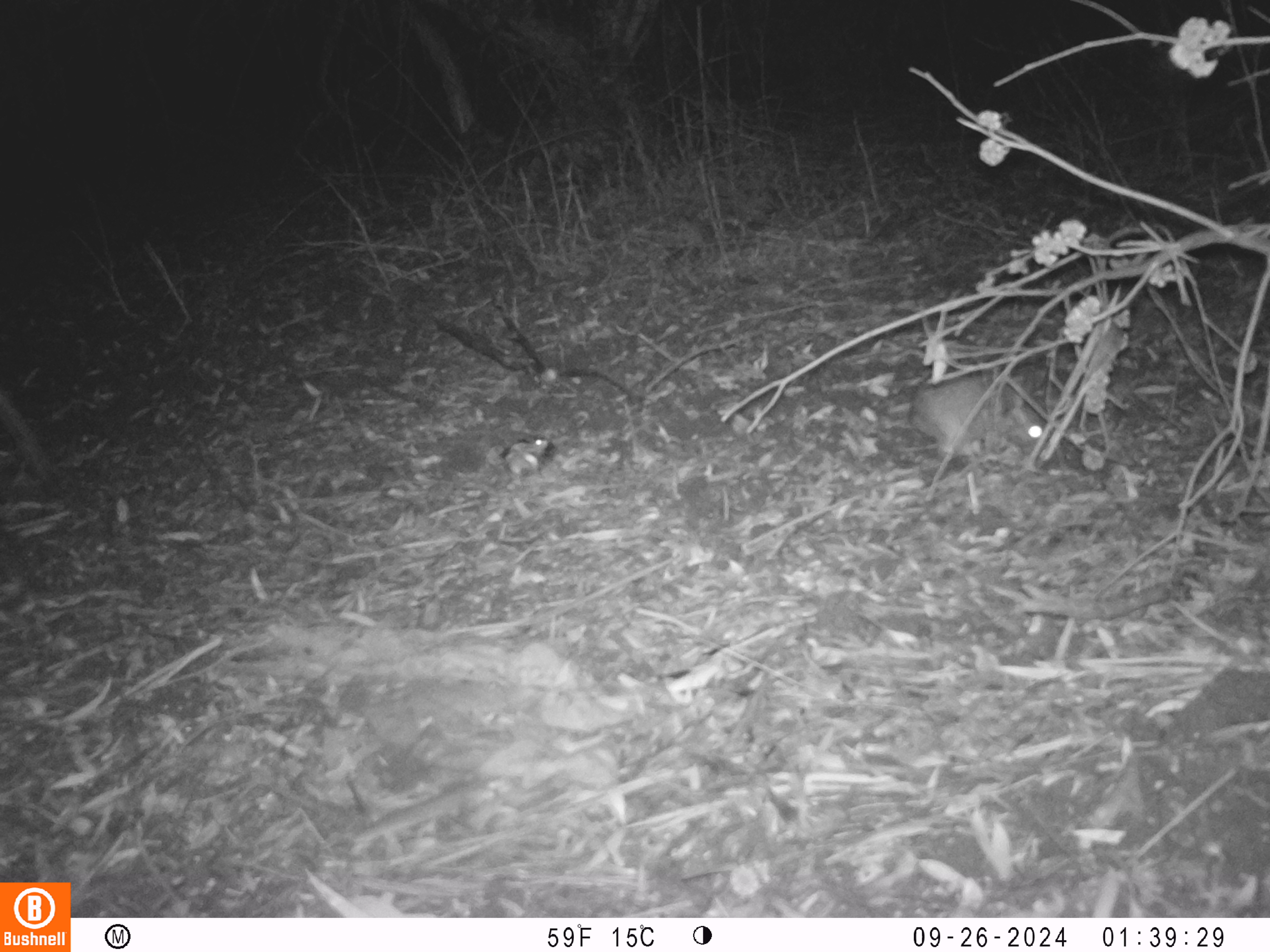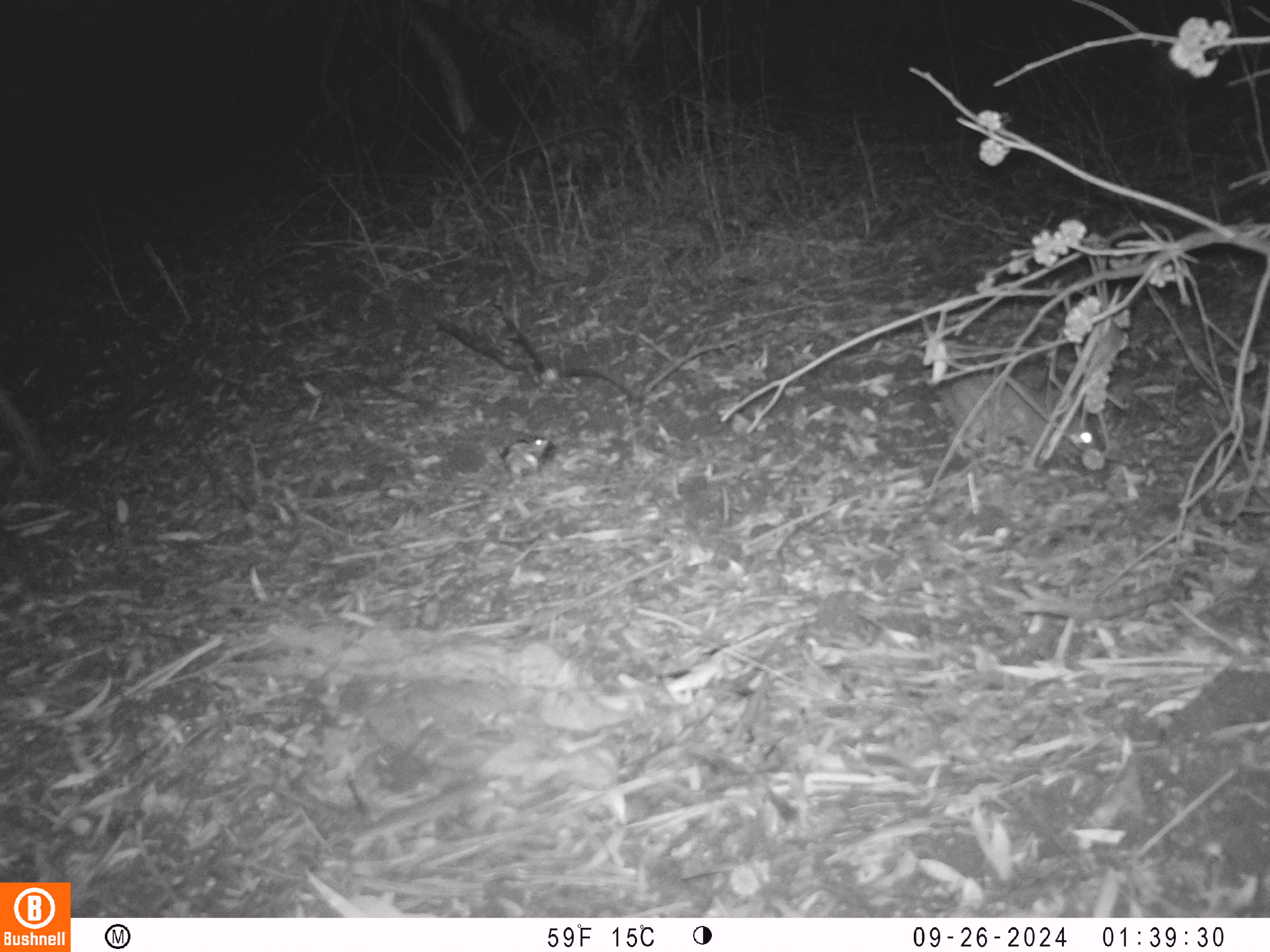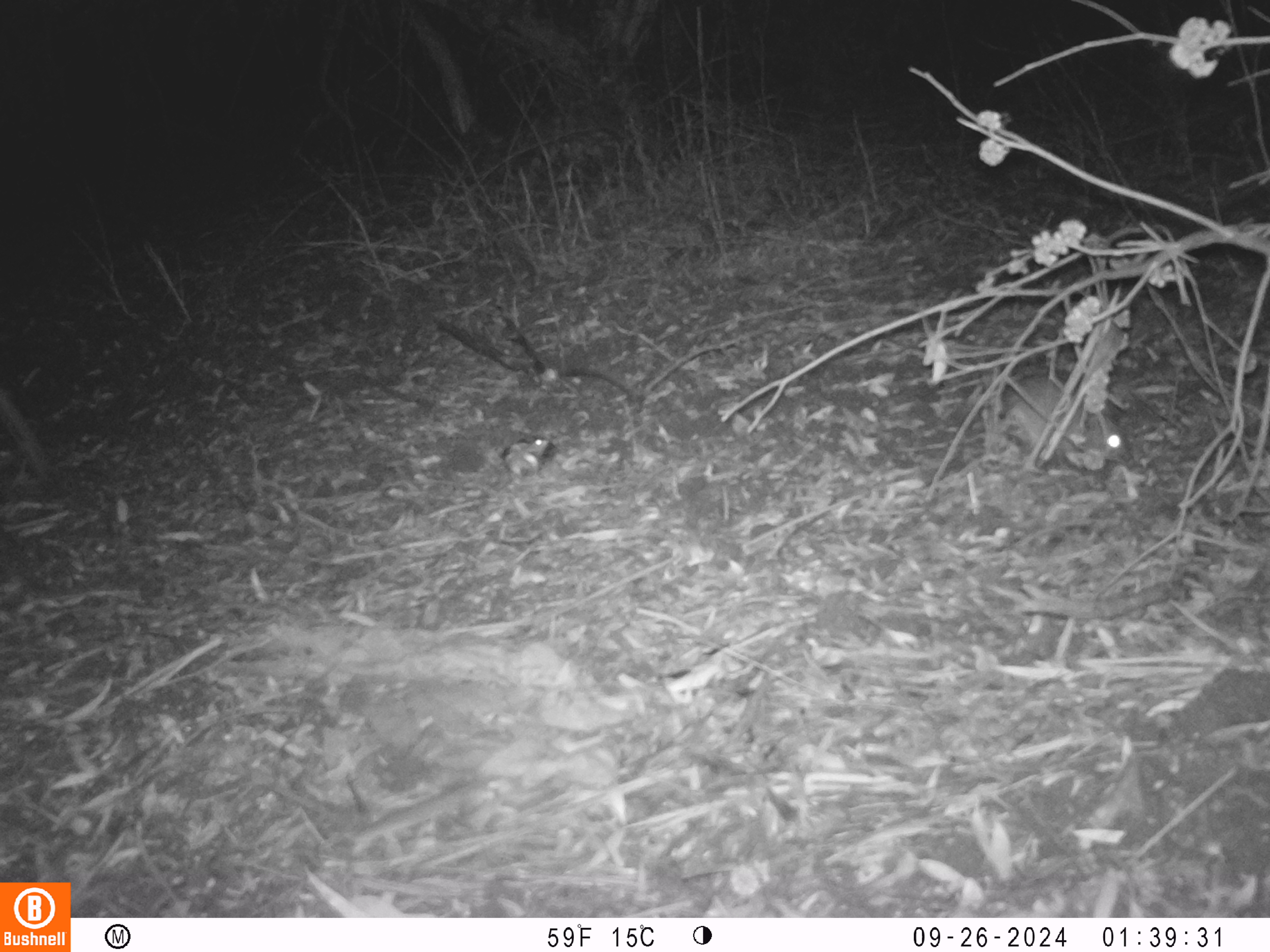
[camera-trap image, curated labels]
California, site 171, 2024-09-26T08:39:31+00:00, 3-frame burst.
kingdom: Animalia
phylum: Chordata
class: Mammalia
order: Lagomorpha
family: Leporidae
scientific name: Leporidae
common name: rabbit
Rabbit (Leporidae).